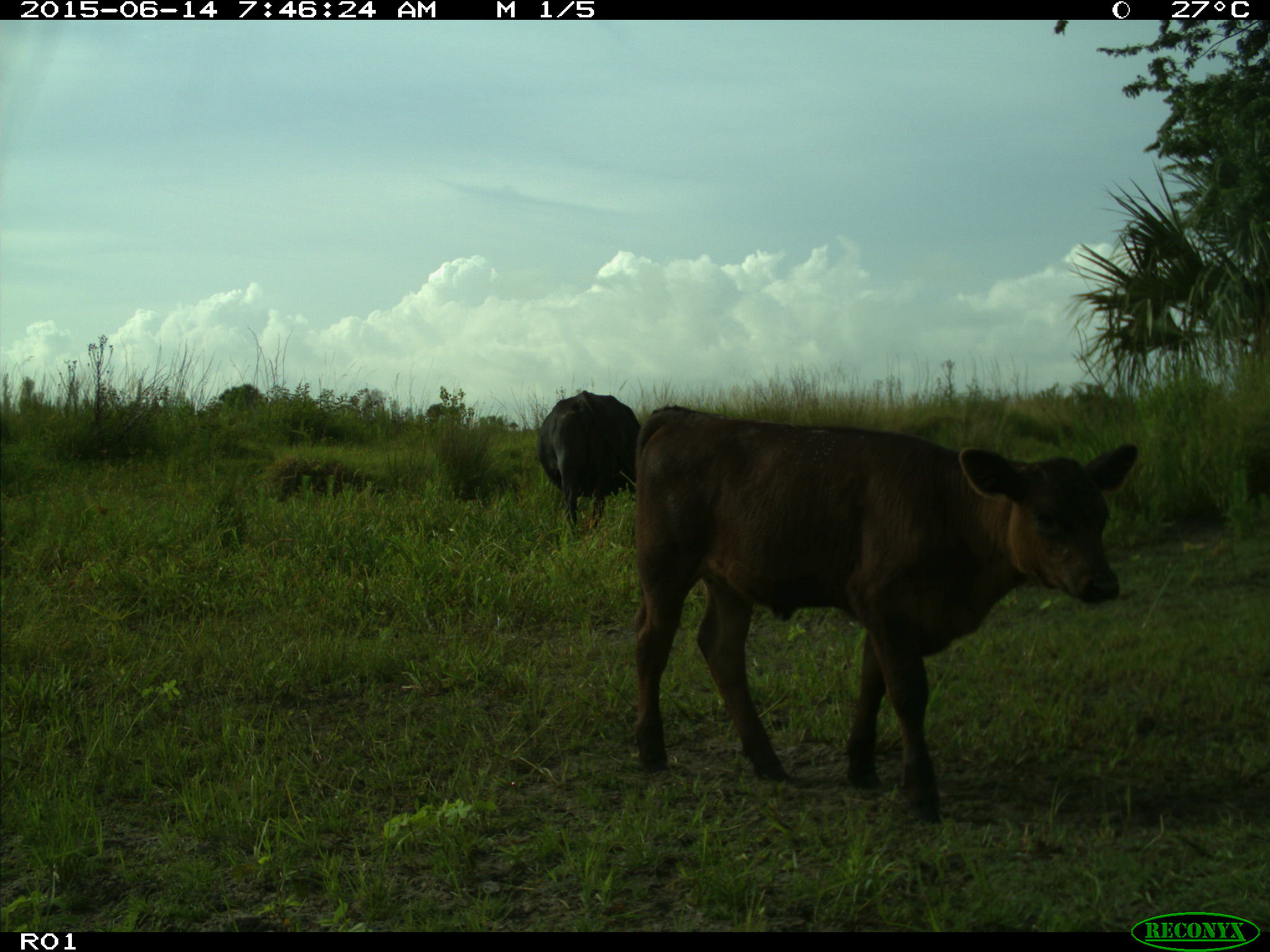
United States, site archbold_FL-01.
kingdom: Animalia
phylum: Chordata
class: Mammalia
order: Artiodactyla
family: Bovidae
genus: Bos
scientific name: Bos taurus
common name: domestic cow